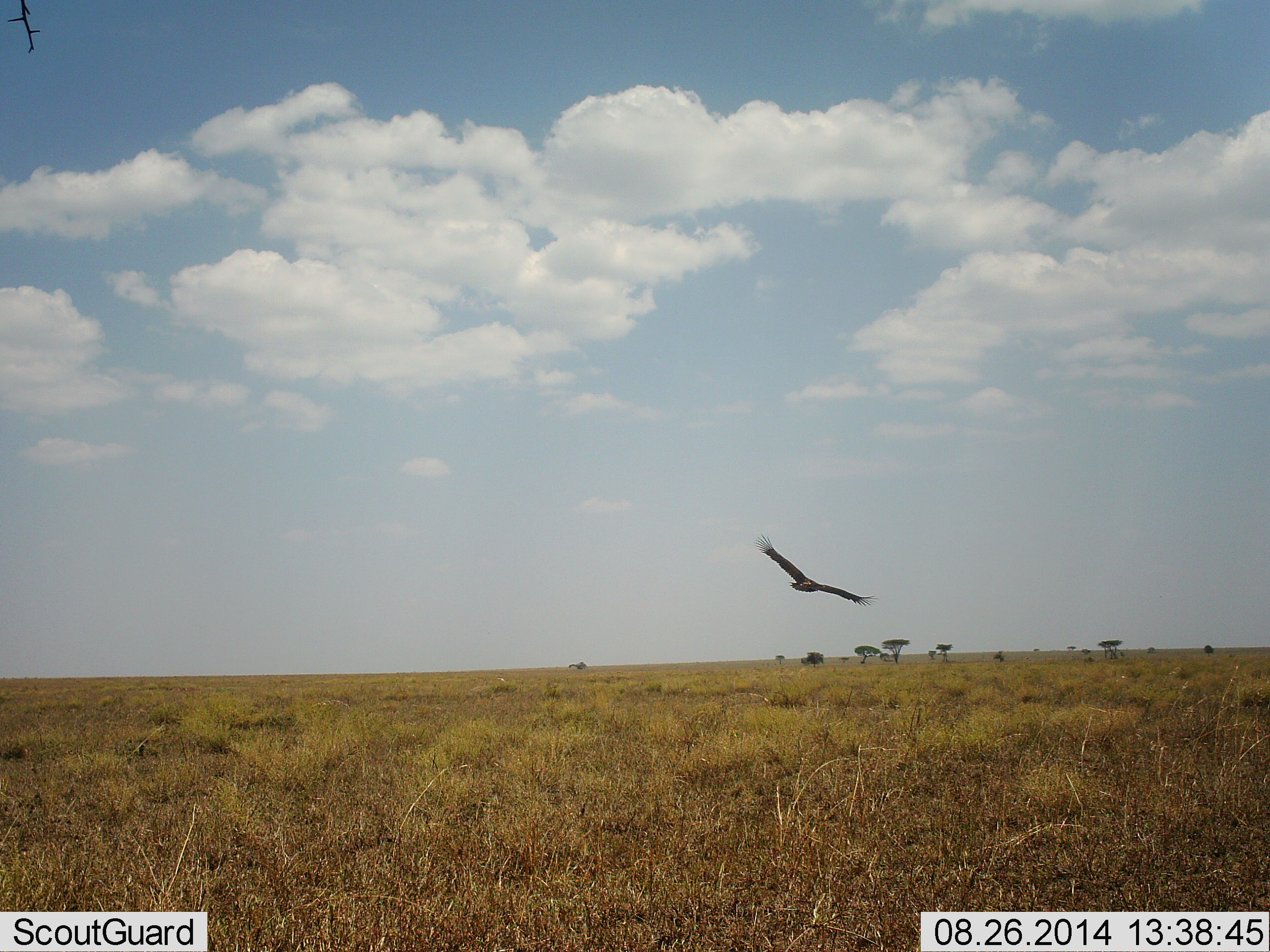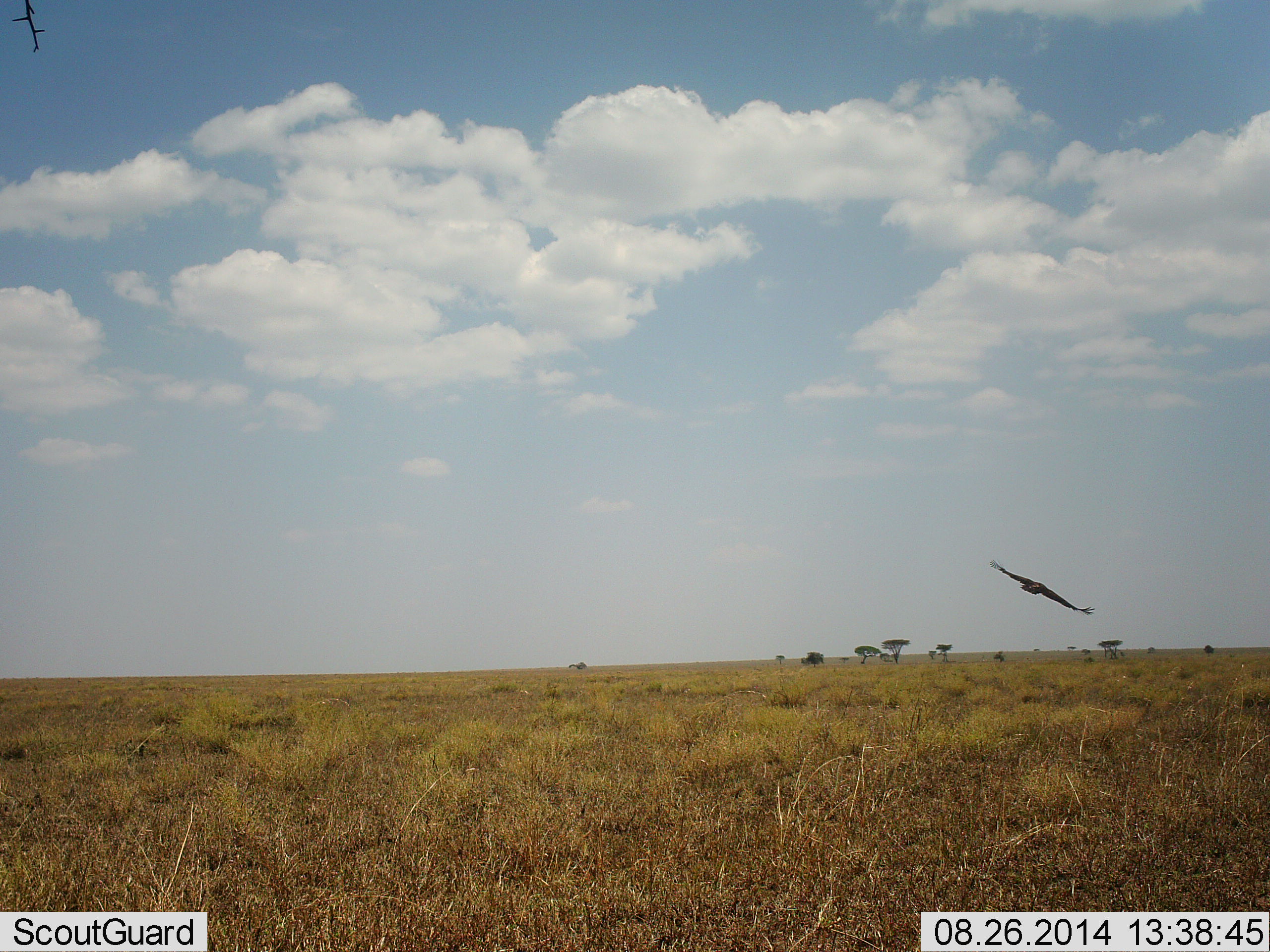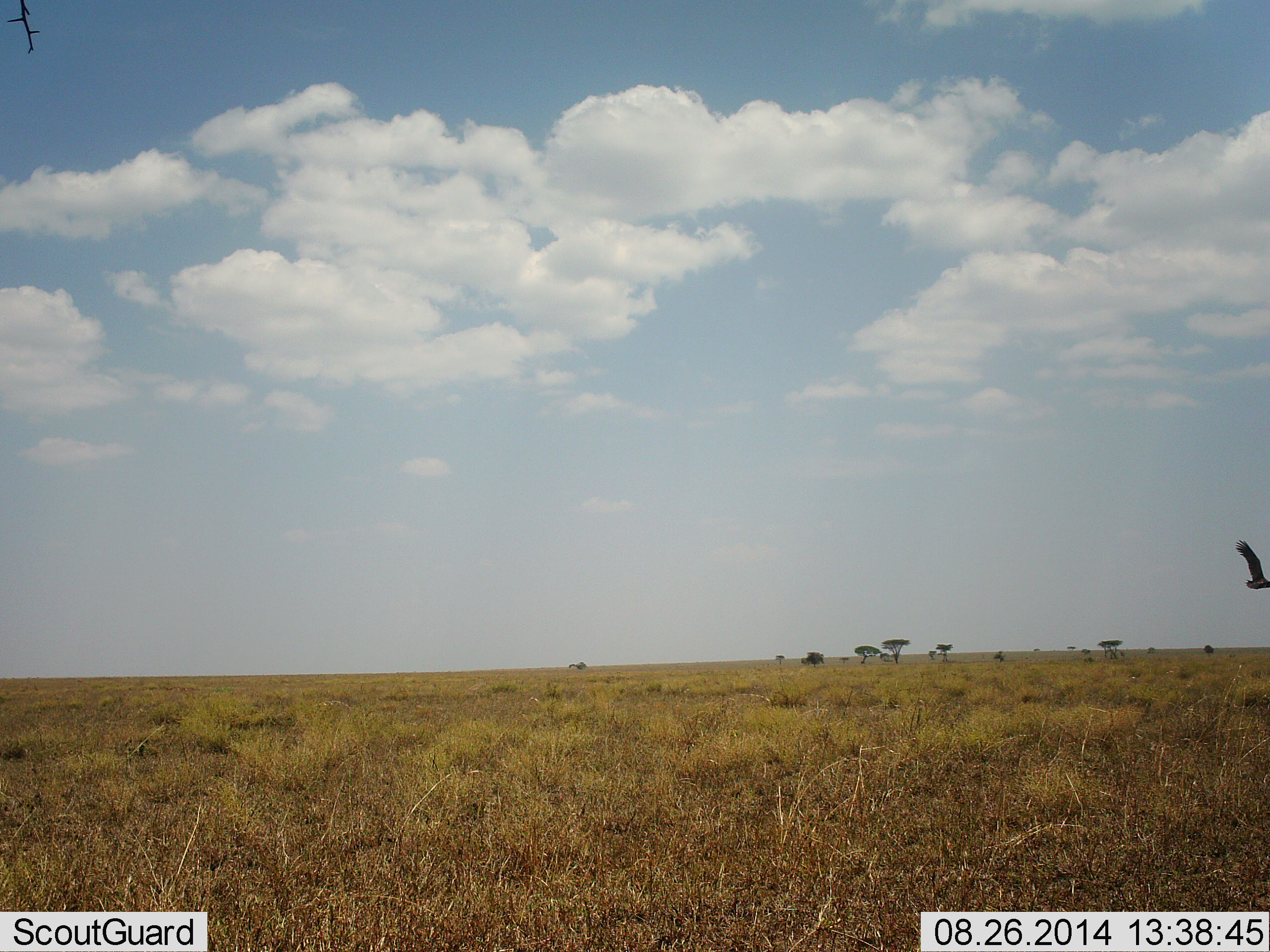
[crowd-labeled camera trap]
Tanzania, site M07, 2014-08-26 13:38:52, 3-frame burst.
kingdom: Animalia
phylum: Chordata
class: Aves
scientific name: Aves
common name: bird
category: otherbird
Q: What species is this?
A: Otherbird (bird) (Aves).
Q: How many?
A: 1.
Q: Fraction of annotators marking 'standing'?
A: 0%.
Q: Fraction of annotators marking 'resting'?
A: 0%.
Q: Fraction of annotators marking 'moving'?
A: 100%.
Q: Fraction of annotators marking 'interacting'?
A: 0%.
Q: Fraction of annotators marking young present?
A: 0%.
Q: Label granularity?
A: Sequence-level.